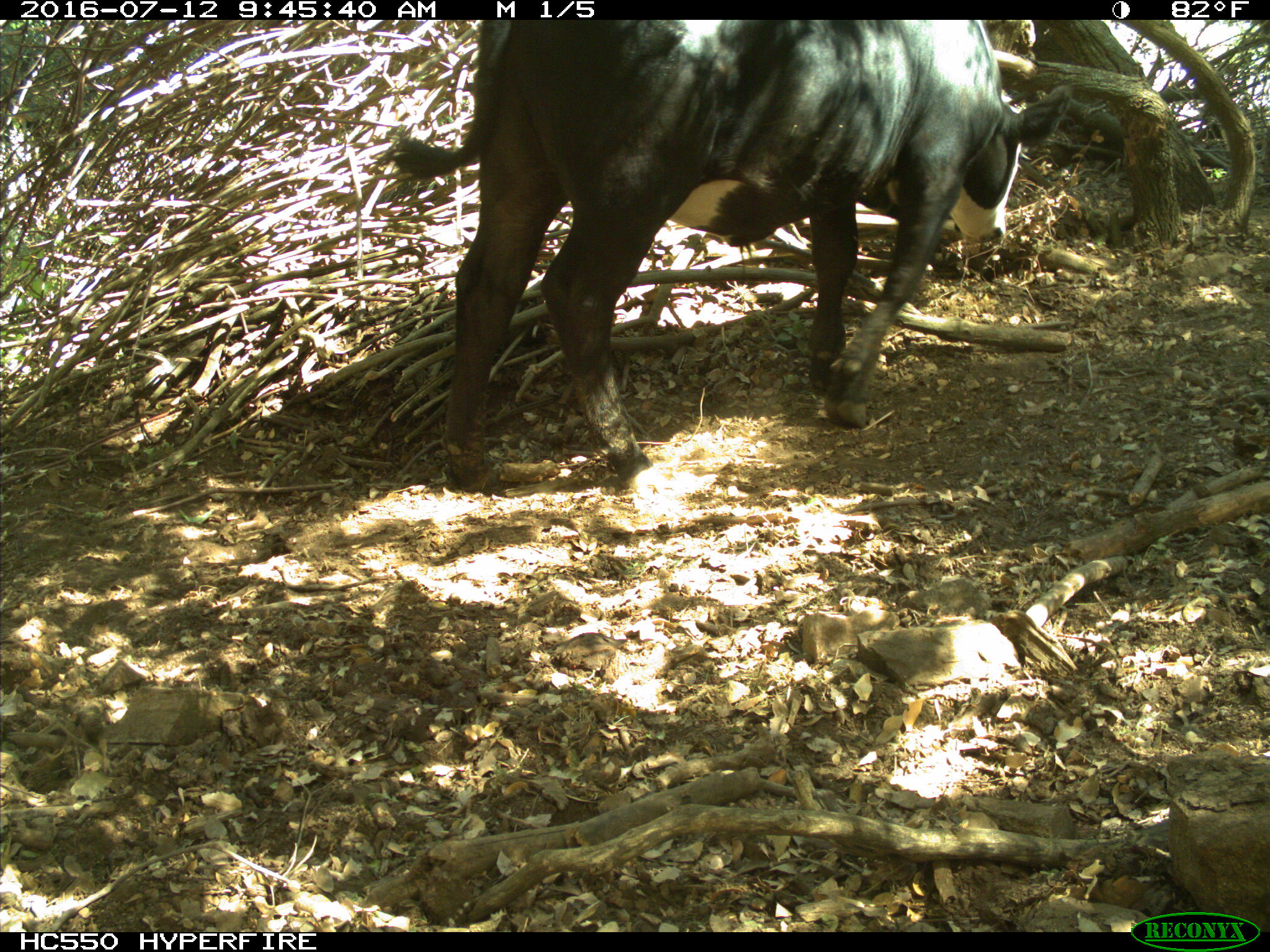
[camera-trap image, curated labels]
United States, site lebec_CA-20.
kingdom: Animalia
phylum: Chordata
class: Mammalia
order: Artiodactyla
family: Bovidae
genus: Bos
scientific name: Bos taurus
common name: domestic cow